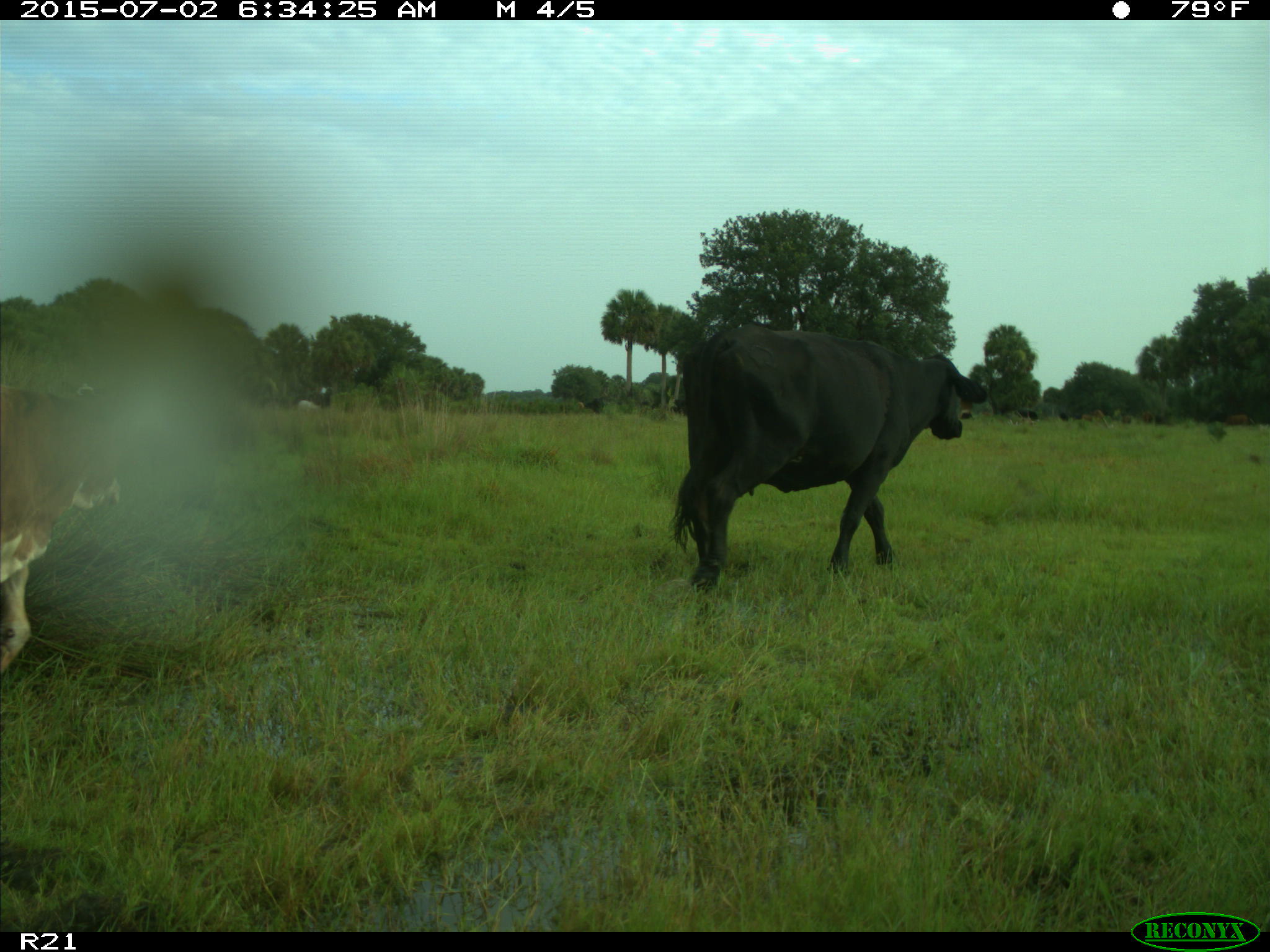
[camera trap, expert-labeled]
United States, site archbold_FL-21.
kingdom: Animalia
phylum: Chordata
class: Mammalia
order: Artiodactyla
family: Bovidae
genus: Bos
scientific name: Bos taurus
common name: domestic cow